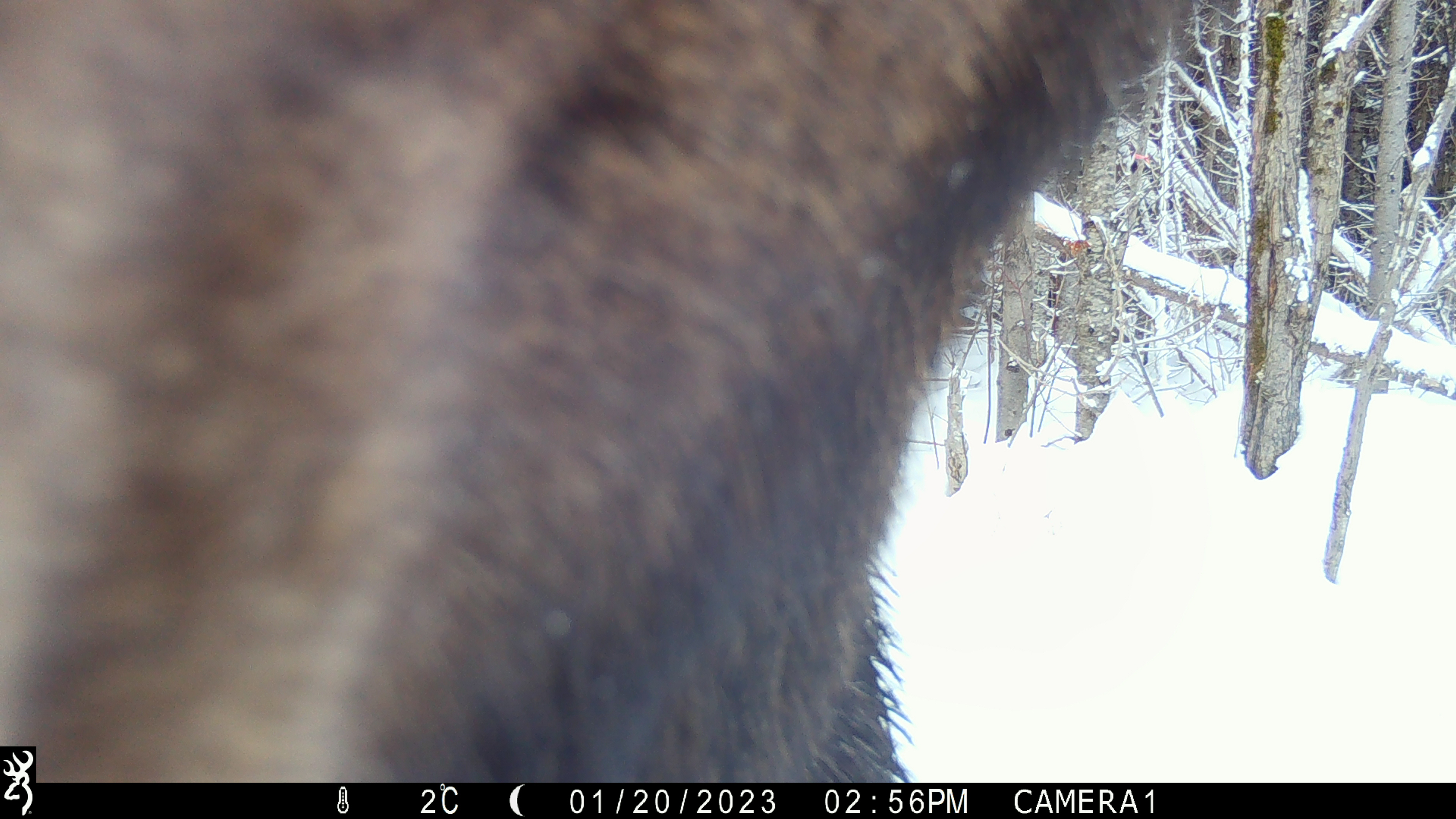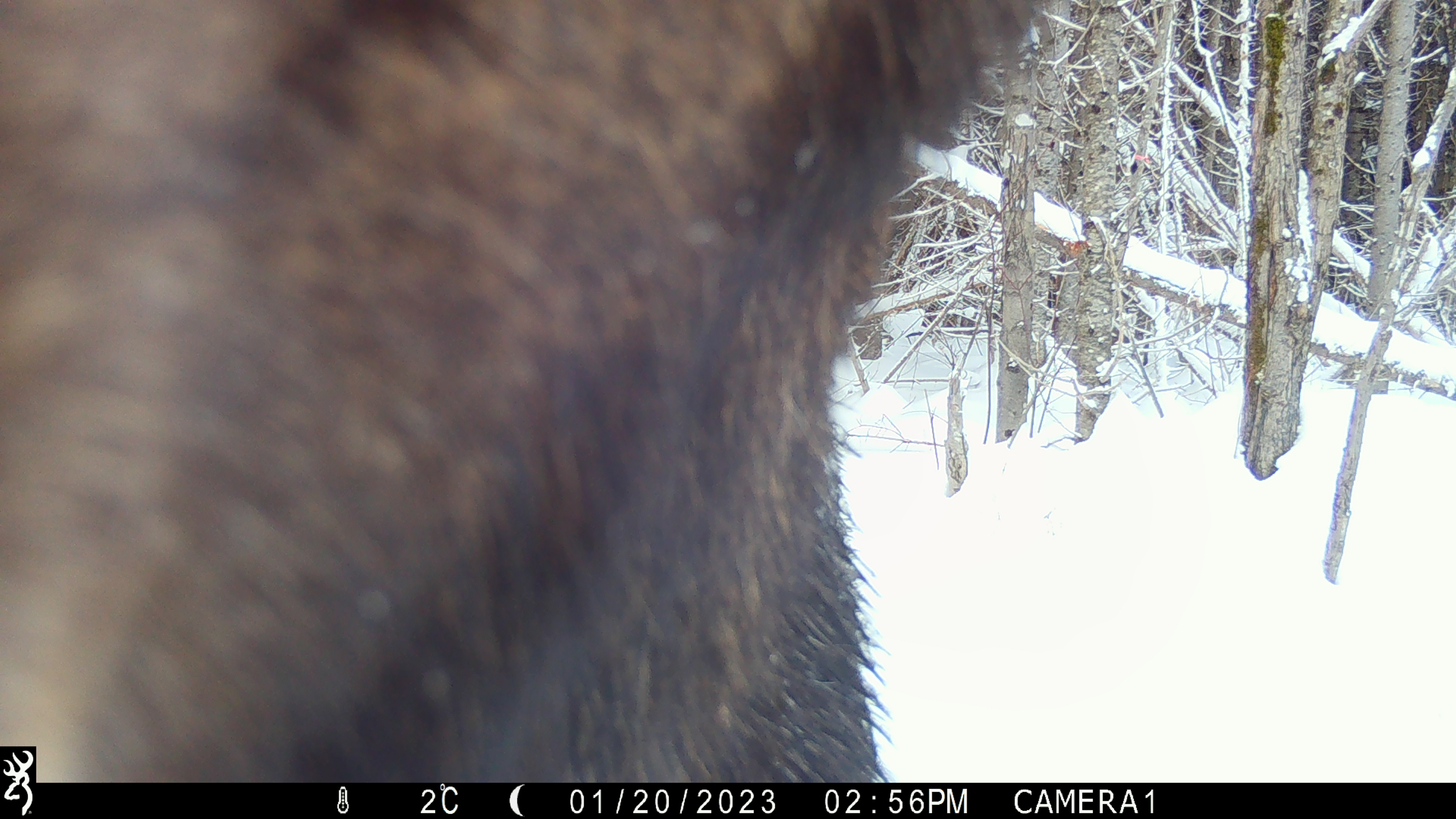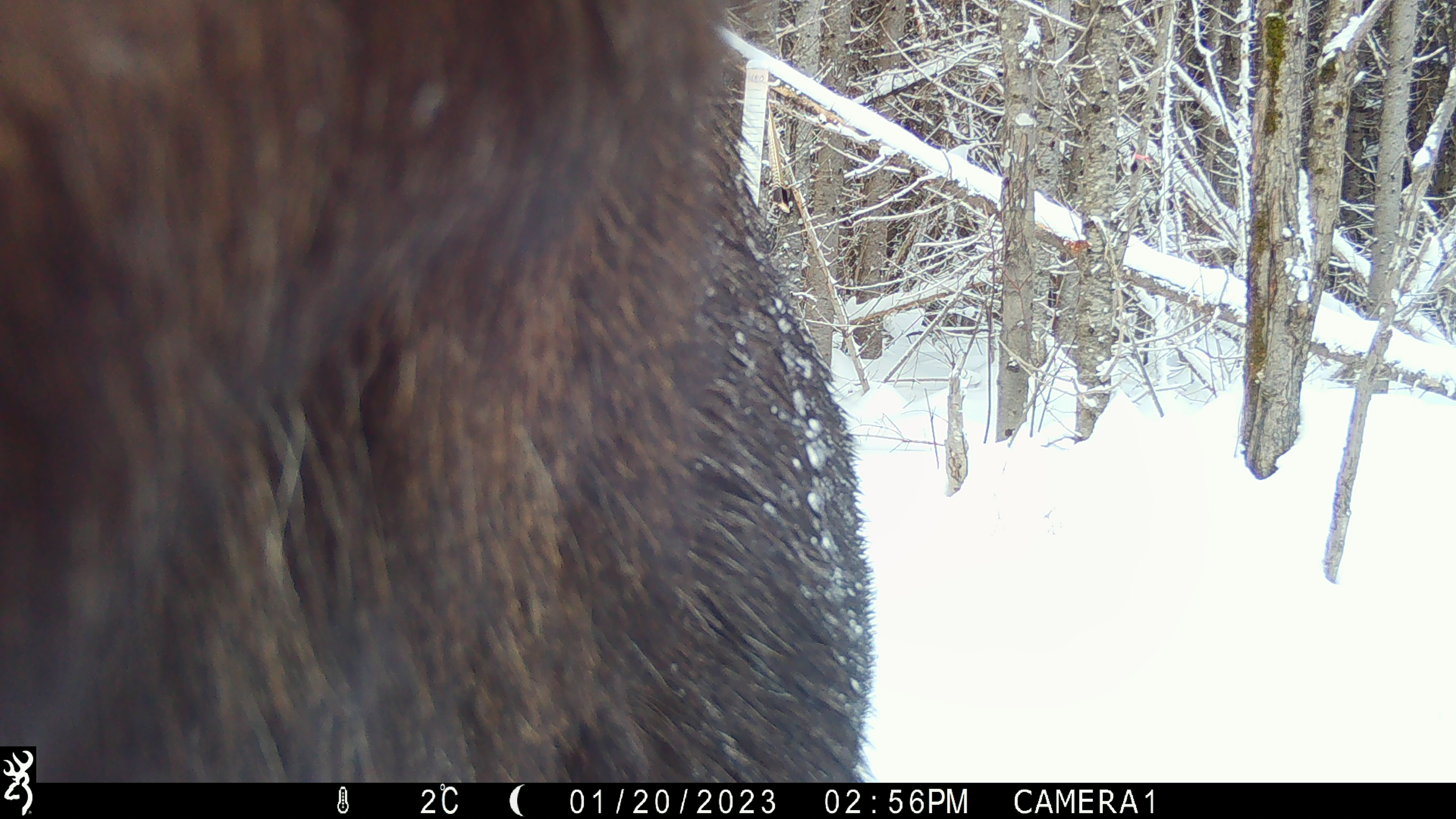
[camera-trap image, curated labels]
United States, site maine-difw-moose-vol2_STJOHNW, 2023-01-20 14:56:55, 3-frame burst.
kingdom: Animalia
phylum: Chordata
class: Mammalia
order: Artiodactyla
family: Cervidae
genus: Alces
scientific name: Alces alces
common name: moose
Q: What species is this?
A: Moose (Alces alces).